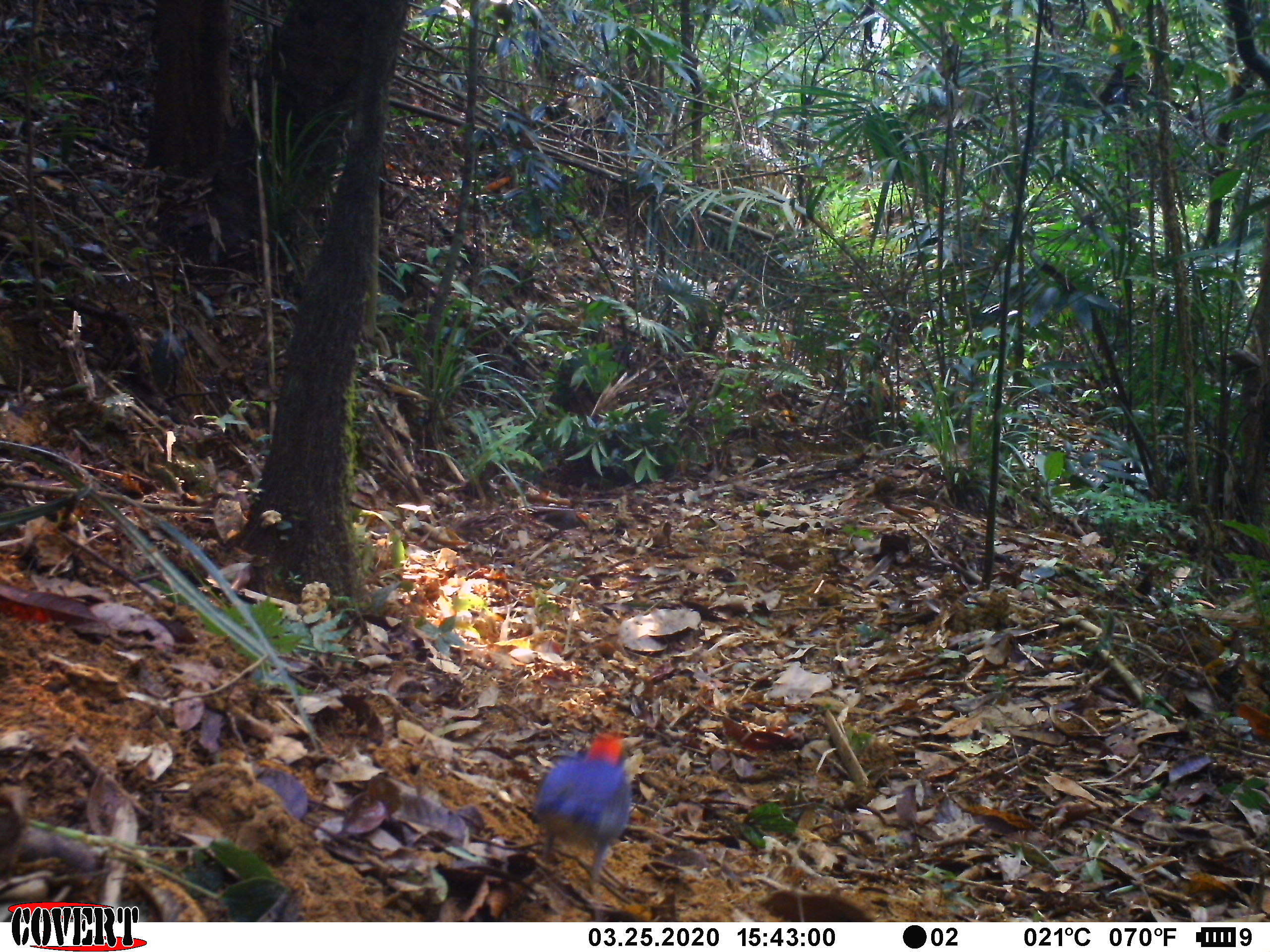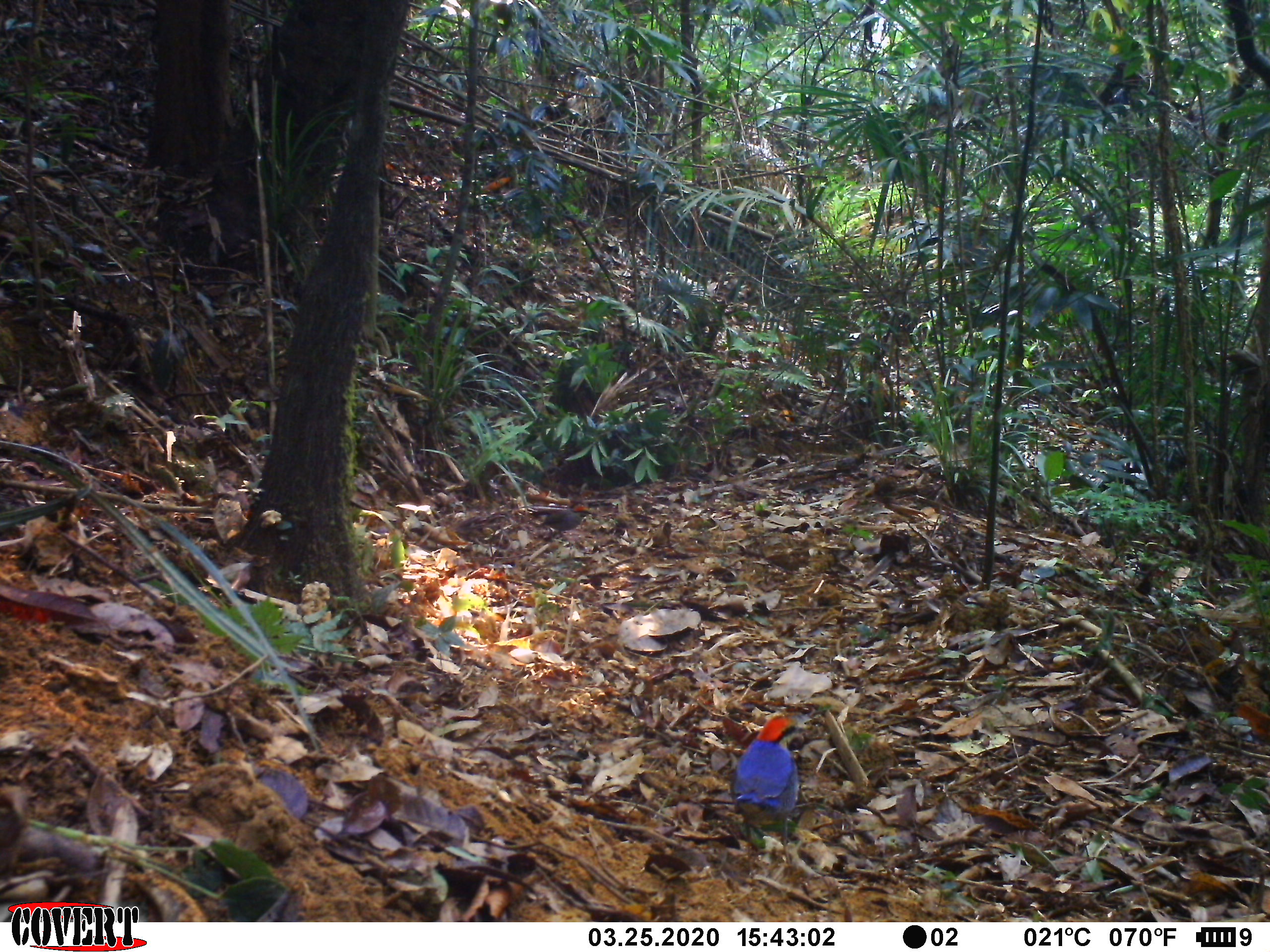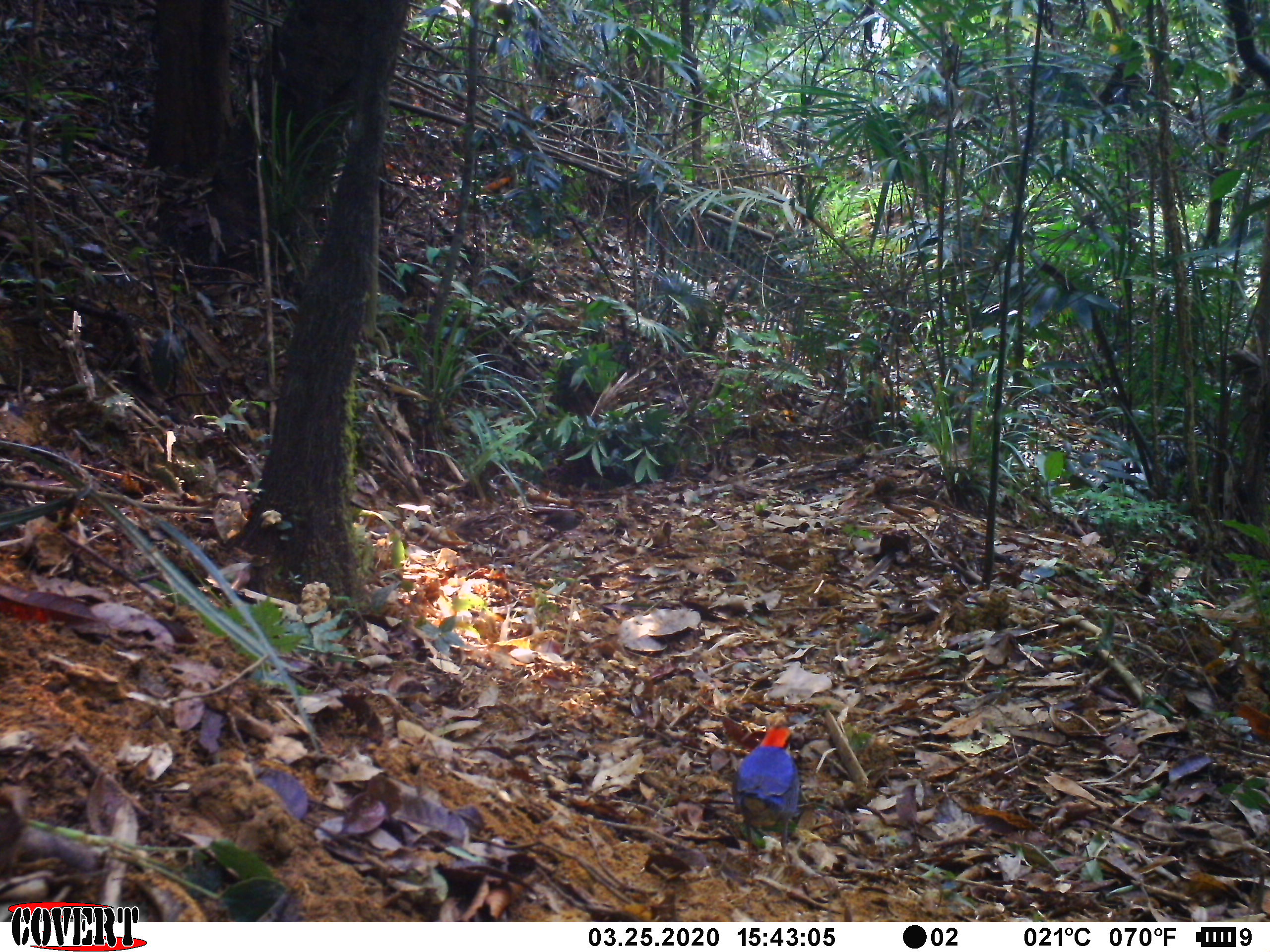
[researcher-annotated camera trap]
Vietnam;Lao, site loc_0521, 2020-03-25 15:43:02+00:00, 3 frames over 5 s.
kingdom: Animalia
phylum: Chordata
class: Aves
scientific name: Aves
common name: bird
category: unidentified bird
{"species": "unidentified bird (bird) (Aves)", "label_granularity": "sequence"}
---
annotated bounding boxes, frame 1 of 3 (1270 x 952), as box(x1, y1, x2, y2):
unidentified bird: box(531, 731, 643, 903)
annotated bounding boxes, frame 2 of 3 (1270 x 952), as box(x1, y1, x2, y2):
unidentified bird: box(730, 714, 813, 870)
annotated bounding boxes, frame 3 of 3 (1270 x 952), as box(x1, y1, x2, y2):
unidentified bird: box(731, 726, 799, 876)